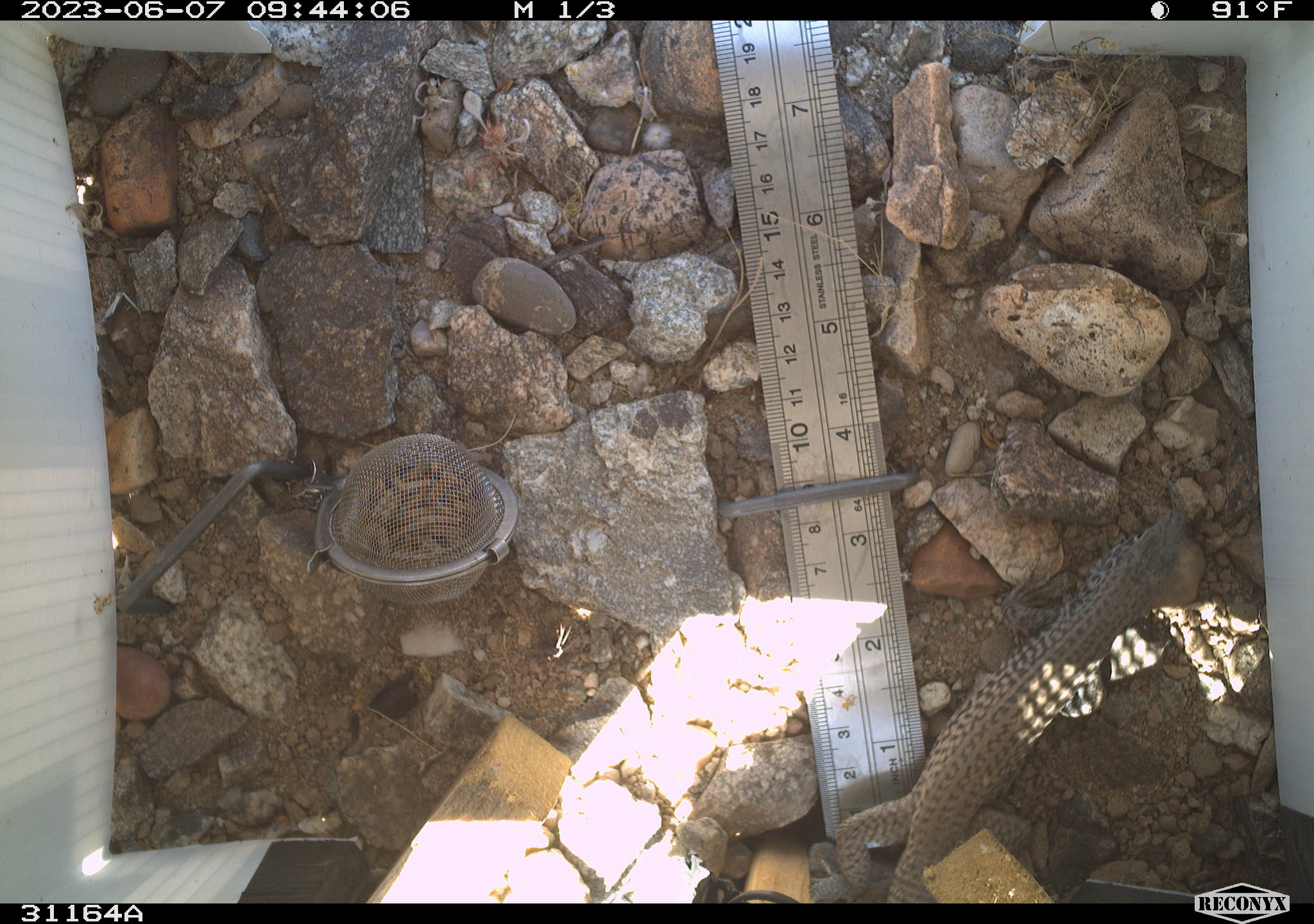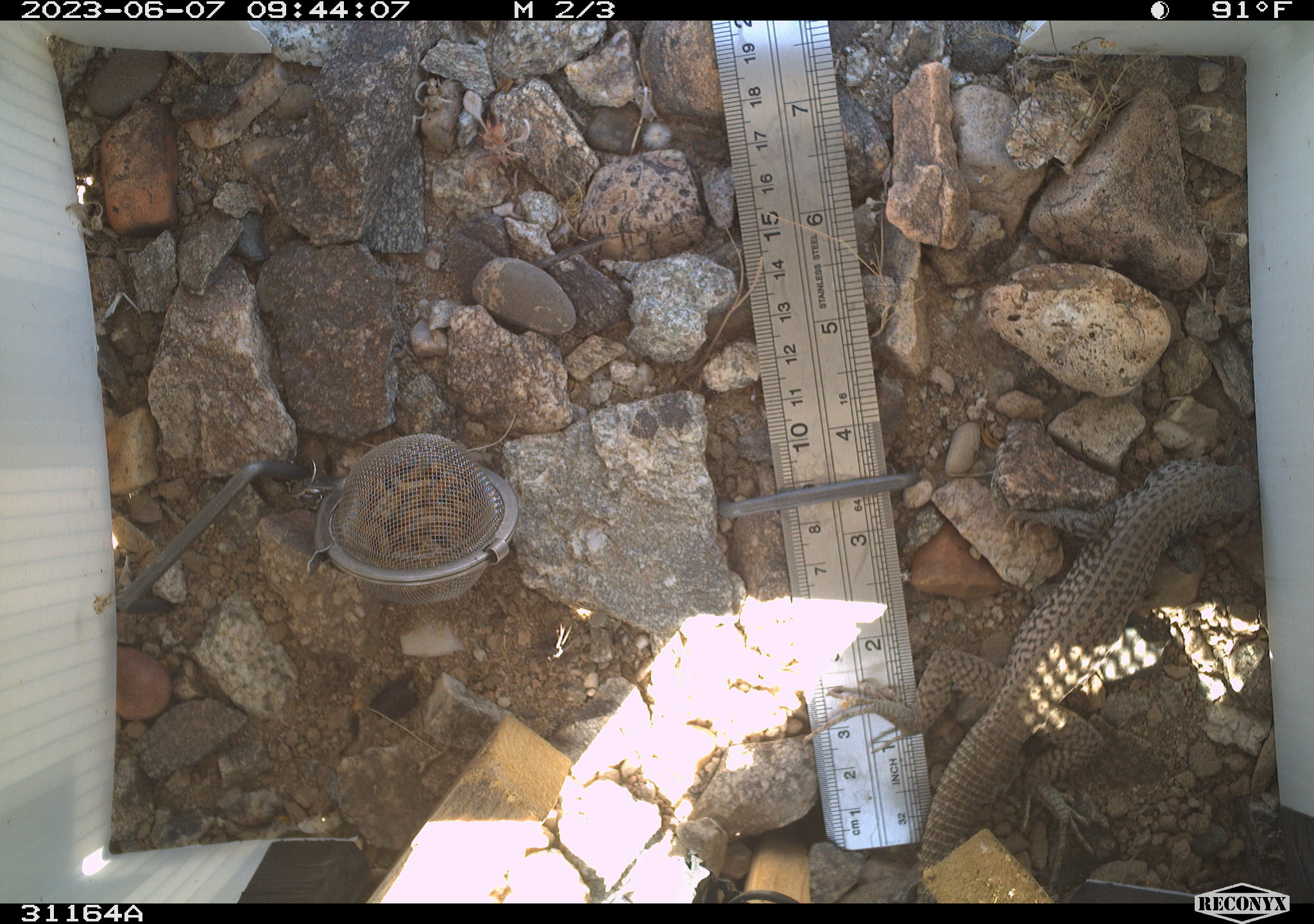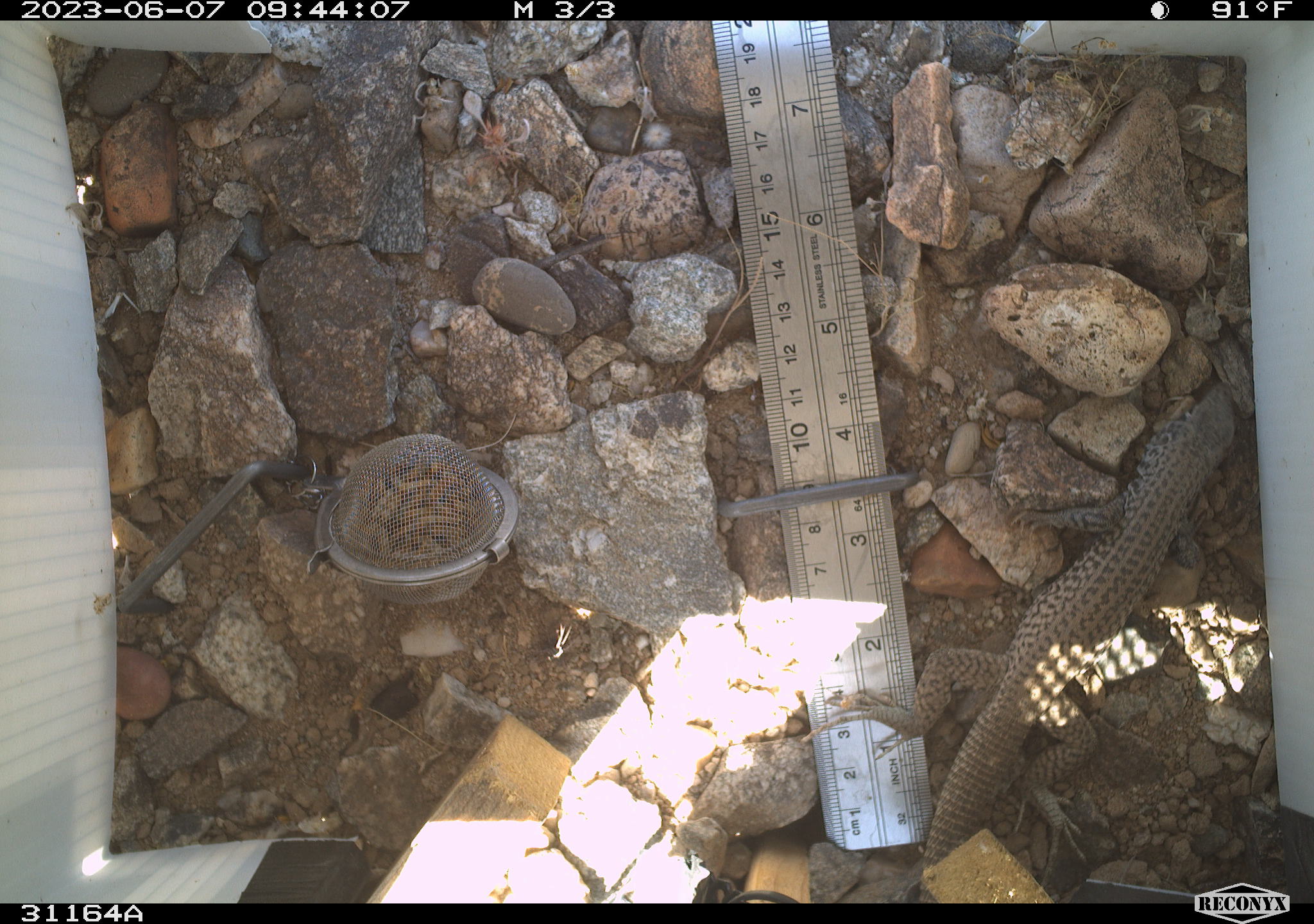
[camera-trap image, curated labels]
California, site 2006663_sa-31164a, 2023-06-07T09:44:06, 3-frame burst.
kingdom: Animalia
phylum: Chordata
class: Reptilia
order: Squamata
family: Teiidae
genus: Aspidoscelis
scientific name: Aspidoscelis tigris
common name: western whiptail